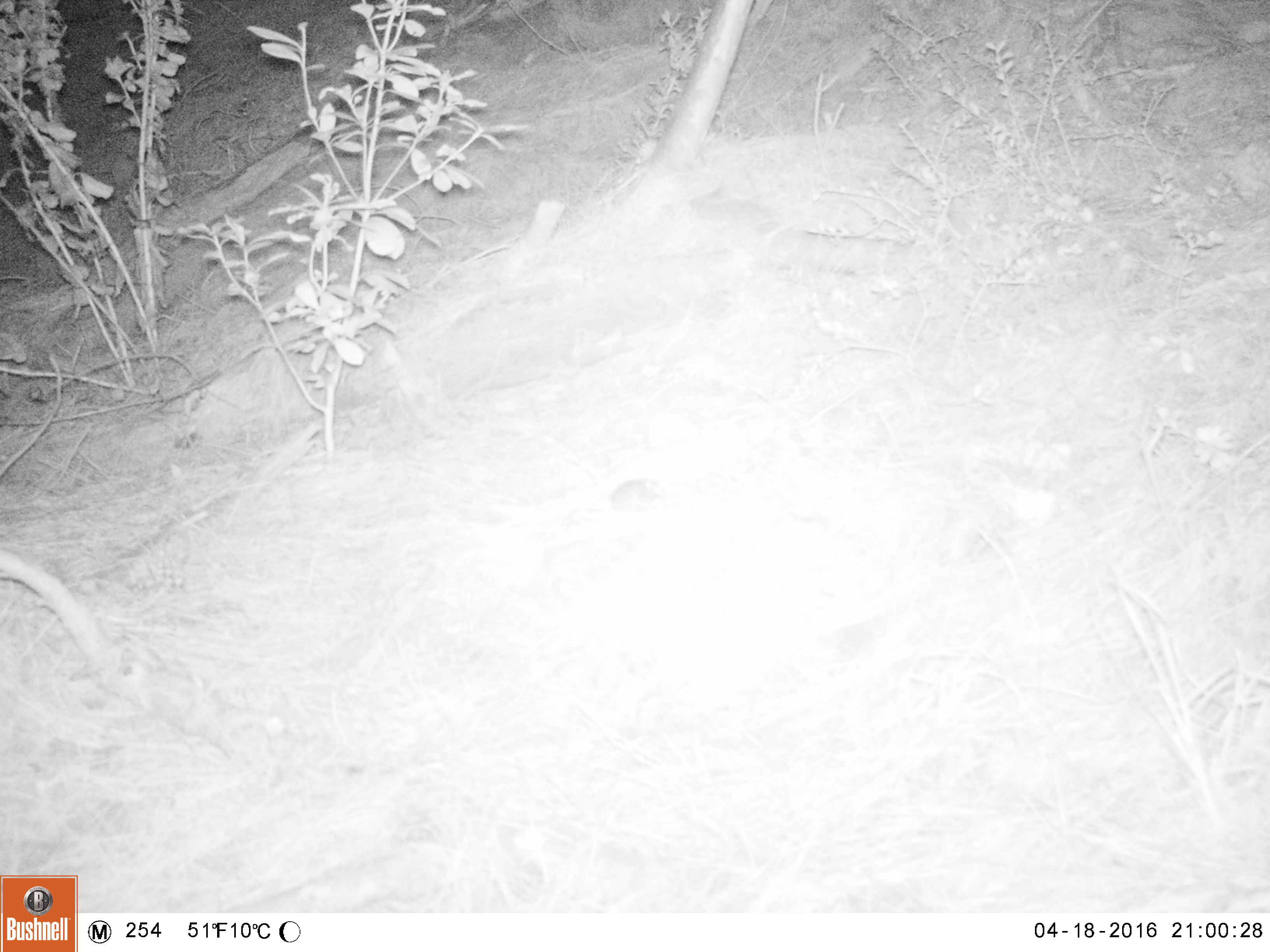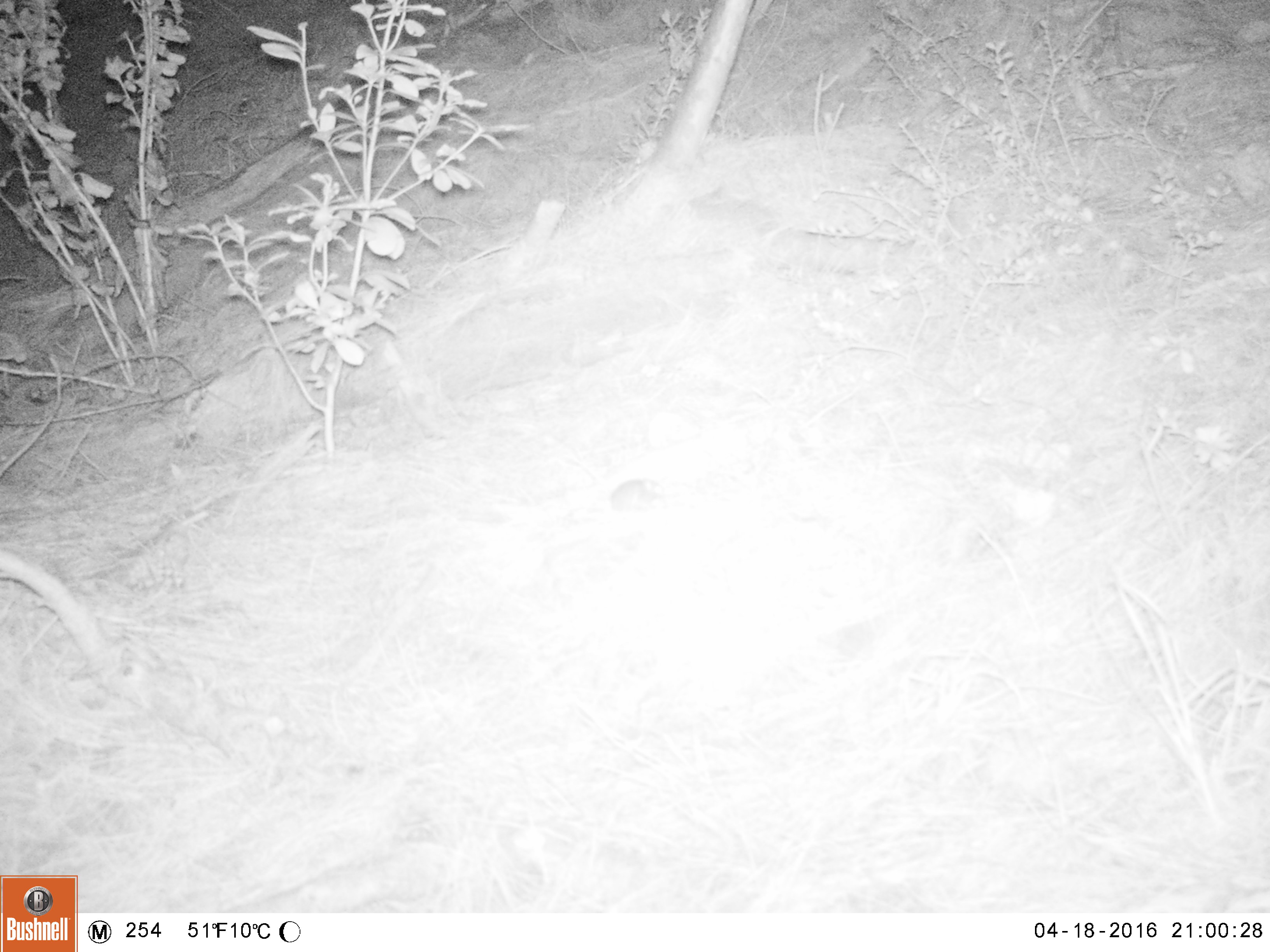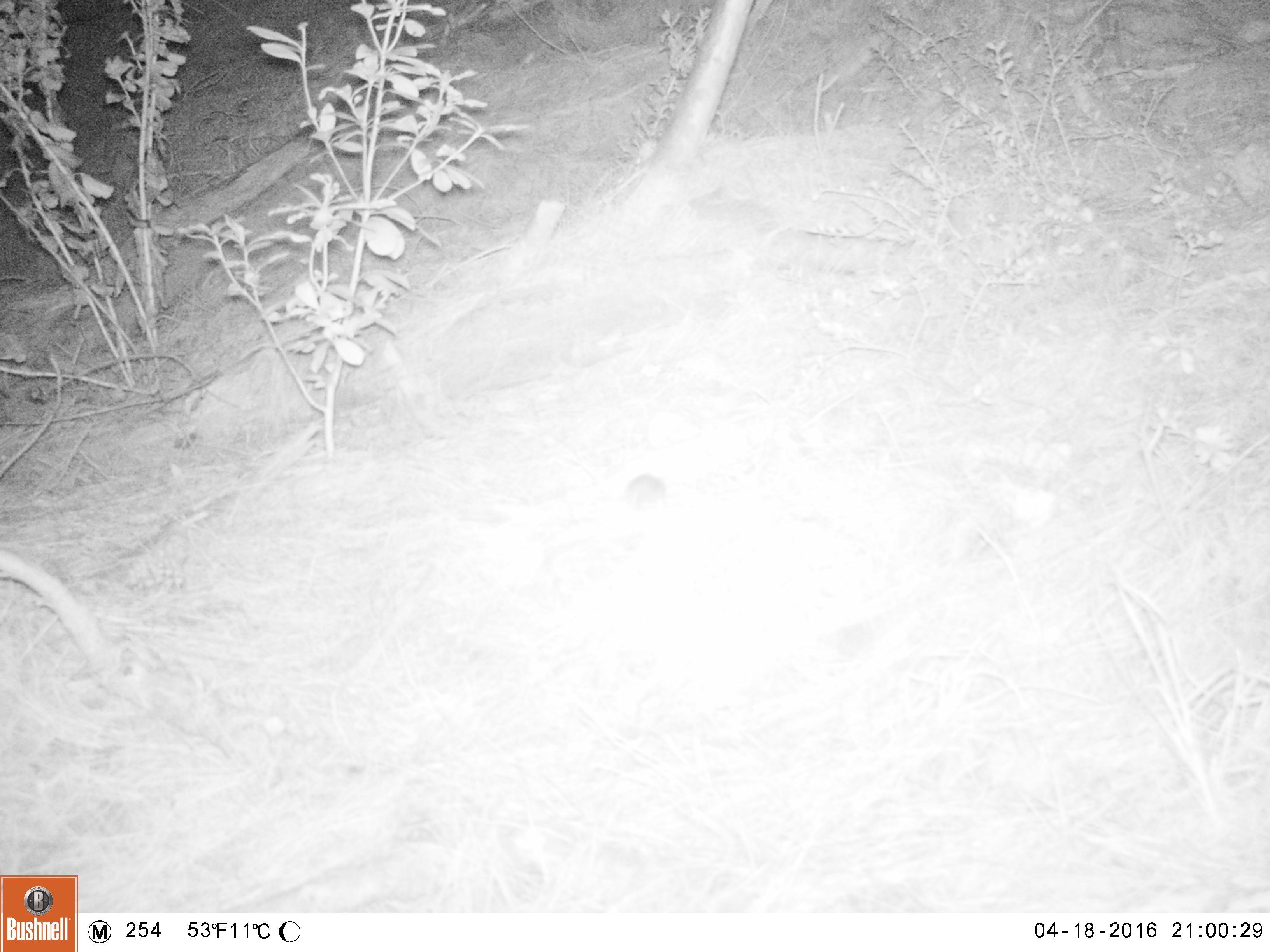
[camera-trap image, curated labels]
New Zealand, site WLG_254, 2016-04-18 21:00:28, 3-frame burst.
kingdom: Animalia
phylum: Chordata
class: Mammalia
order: Rodentia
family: Muridae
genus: Mus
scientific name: Mus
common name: mouse